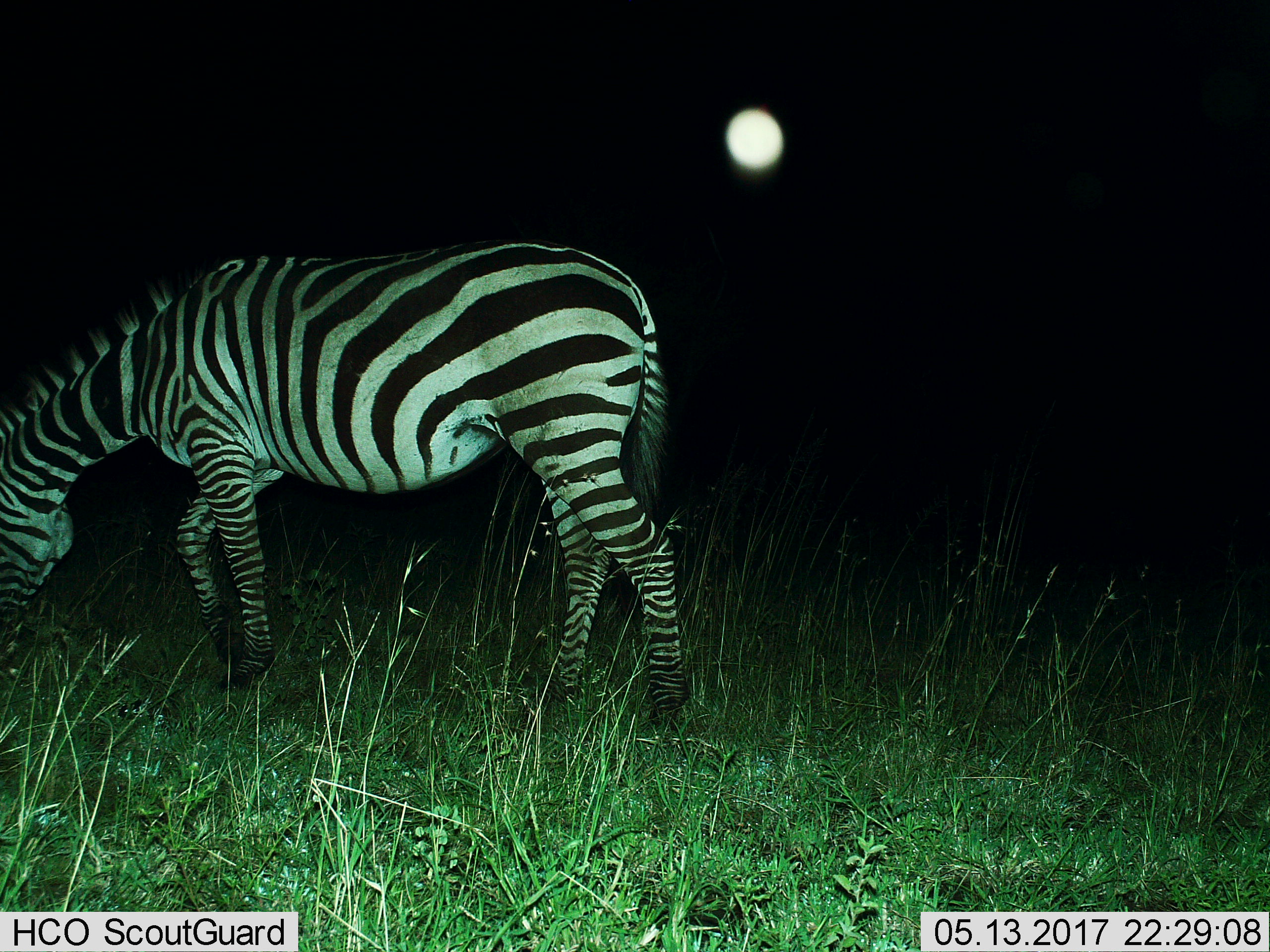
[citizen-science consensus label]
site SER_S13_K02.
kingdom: Animalia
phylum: Chordata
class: Mammalia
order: Perissodactyla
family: Equidae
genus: Equus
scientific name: Equus quagga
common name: plains zebra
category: zebraplains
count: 1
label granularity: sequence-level